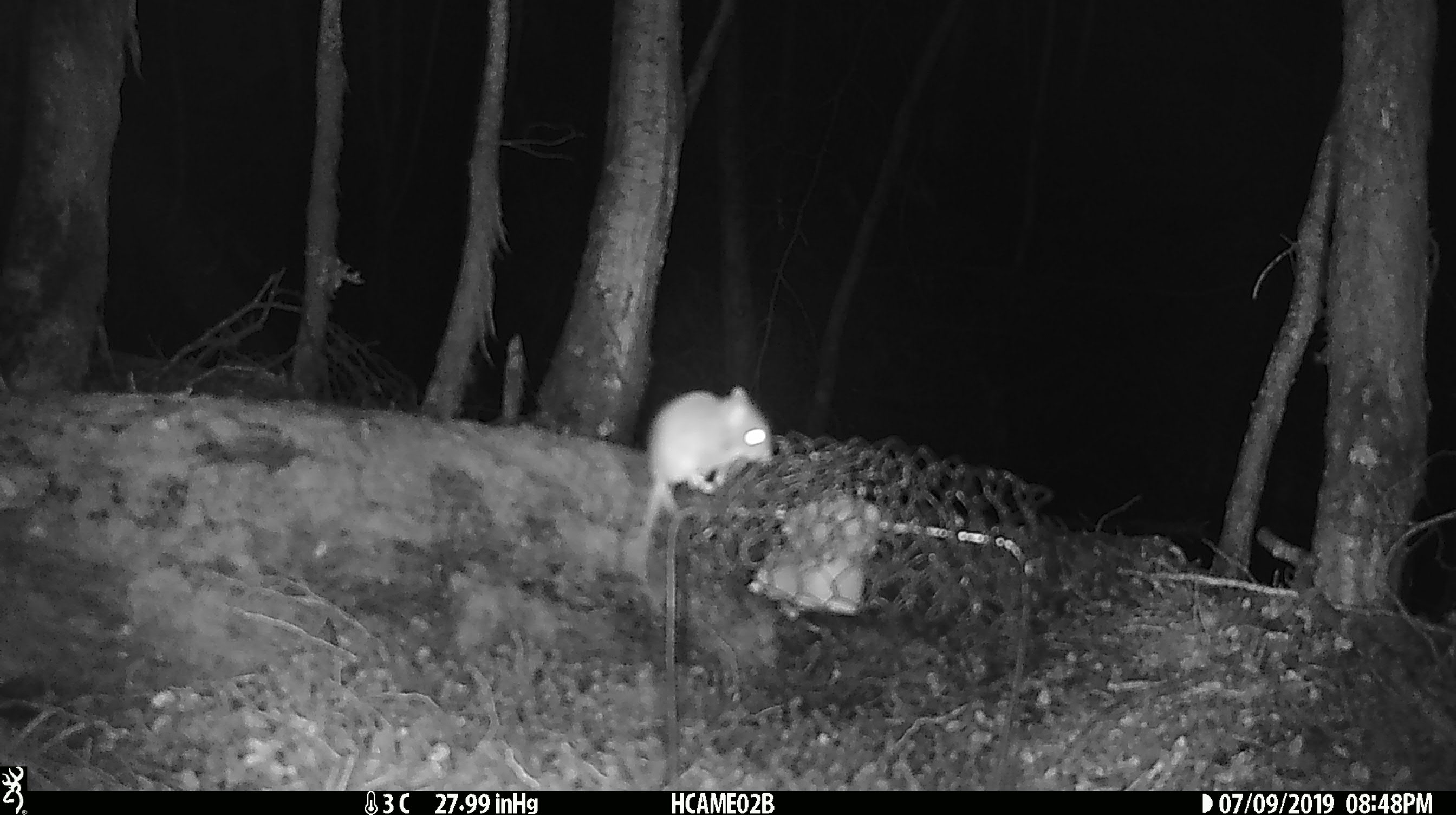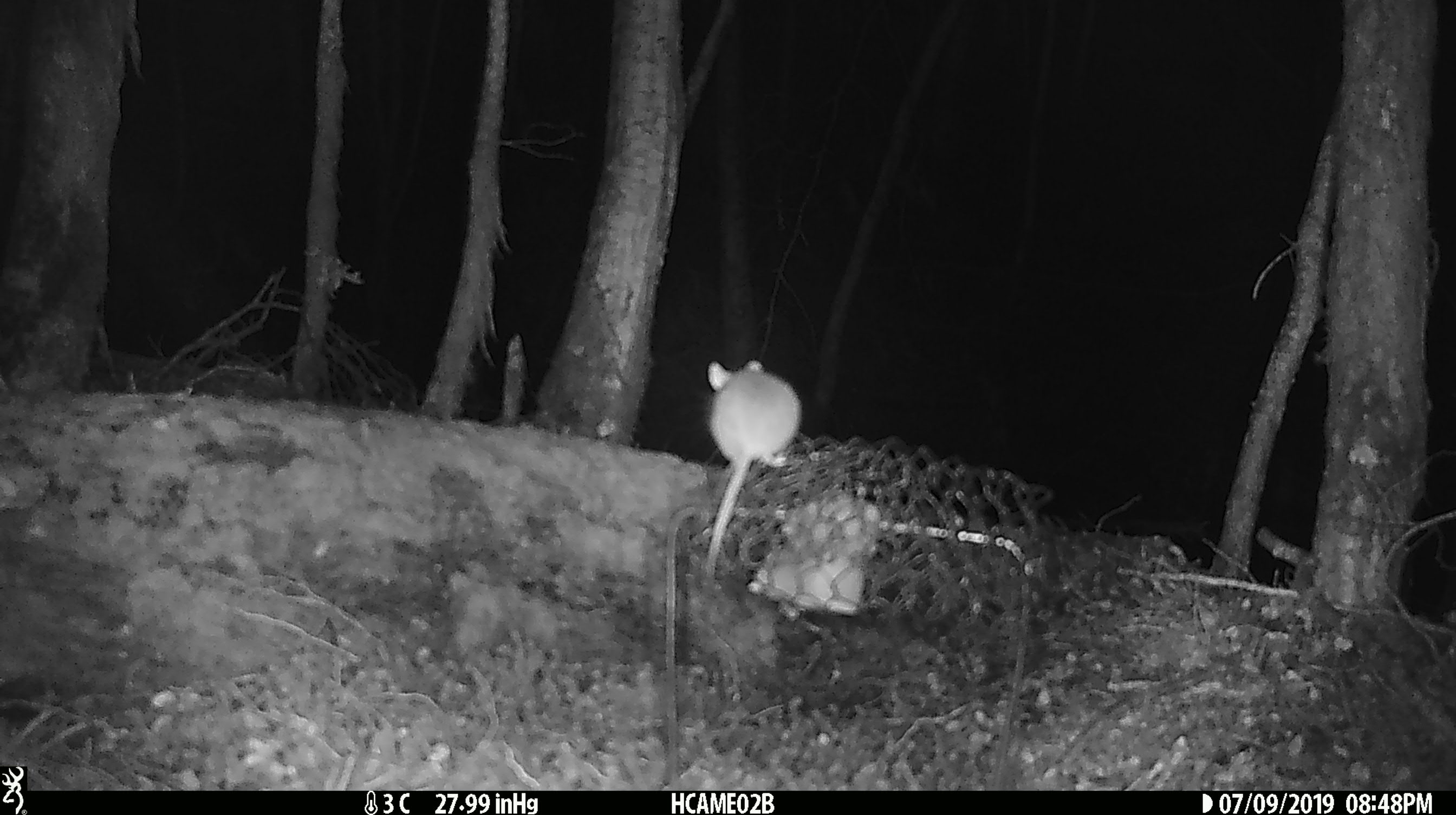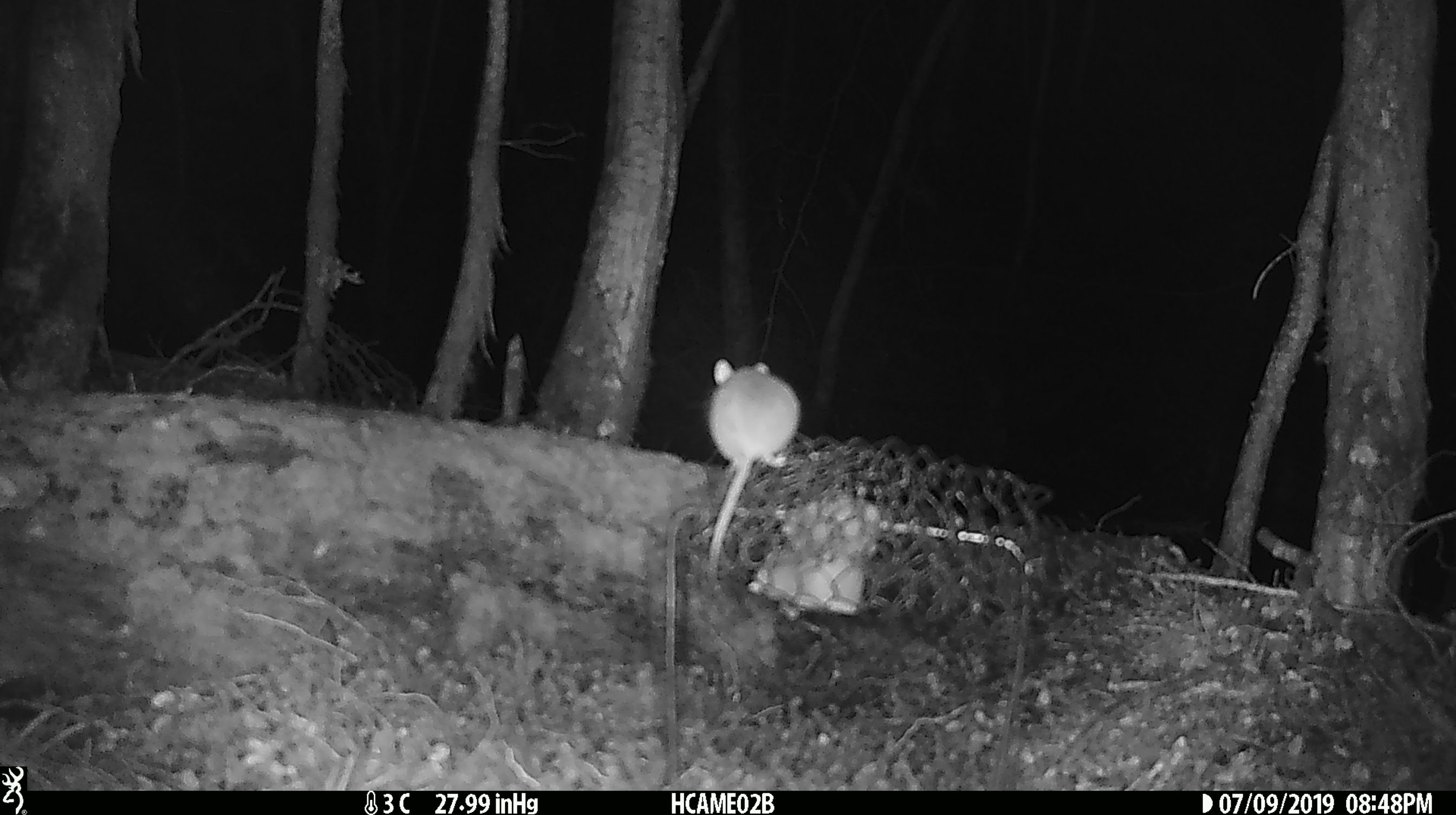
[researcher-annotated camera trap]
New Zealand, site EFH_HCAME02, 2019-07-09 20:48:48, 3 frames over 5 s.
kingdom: Animalia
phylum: Chordata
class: Mammalia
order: Rodentia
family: Muridae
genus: Mus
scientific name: Mus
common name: mouse